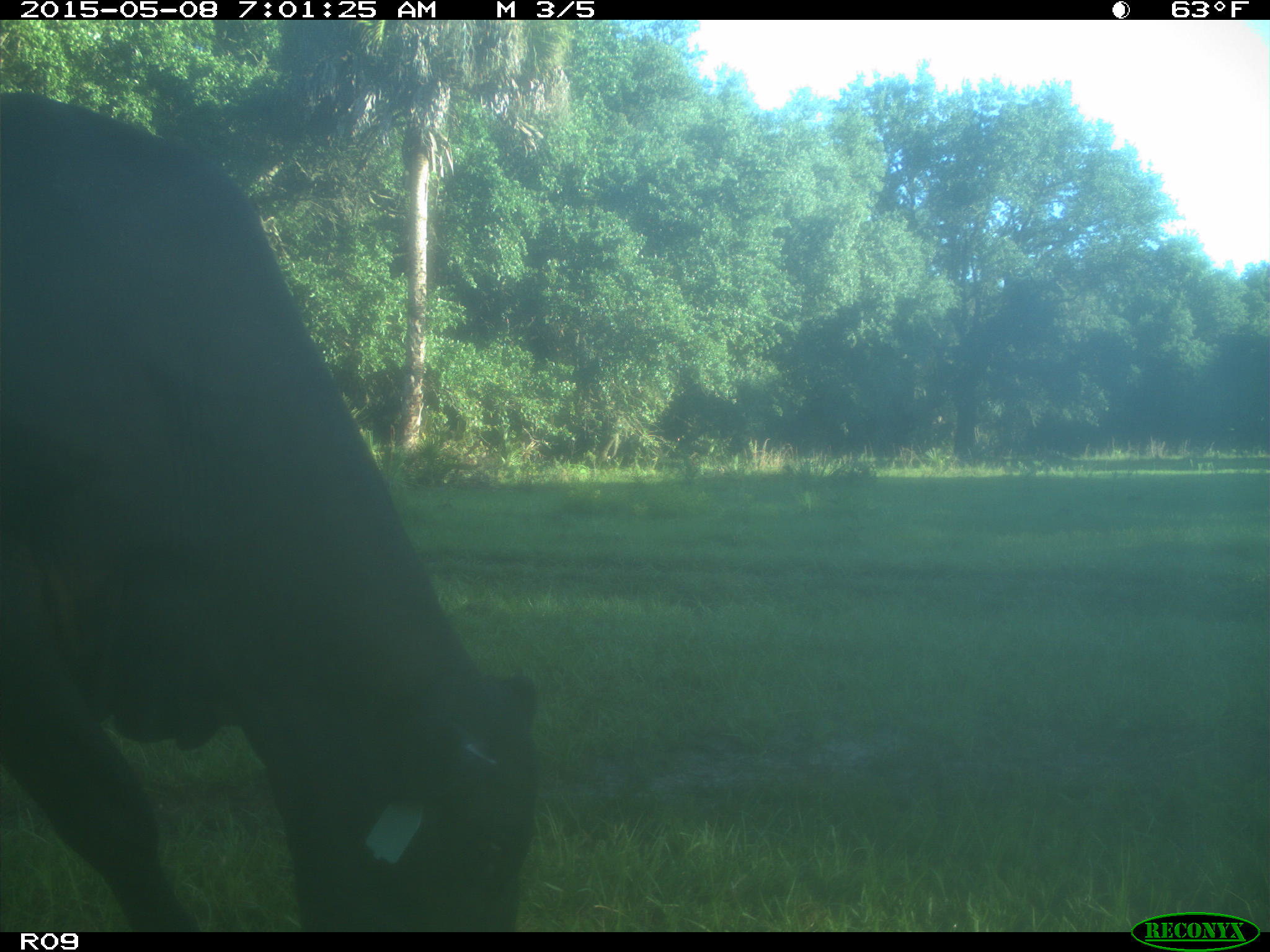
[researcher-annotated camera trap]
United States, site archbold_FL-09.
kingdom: Animalia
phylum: Chordata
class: Mammalia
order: Artiodactyla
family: Bovidae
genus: Bos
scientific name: Bos taurus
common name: domestic cow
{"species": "Bos taurus (domestic cow)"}